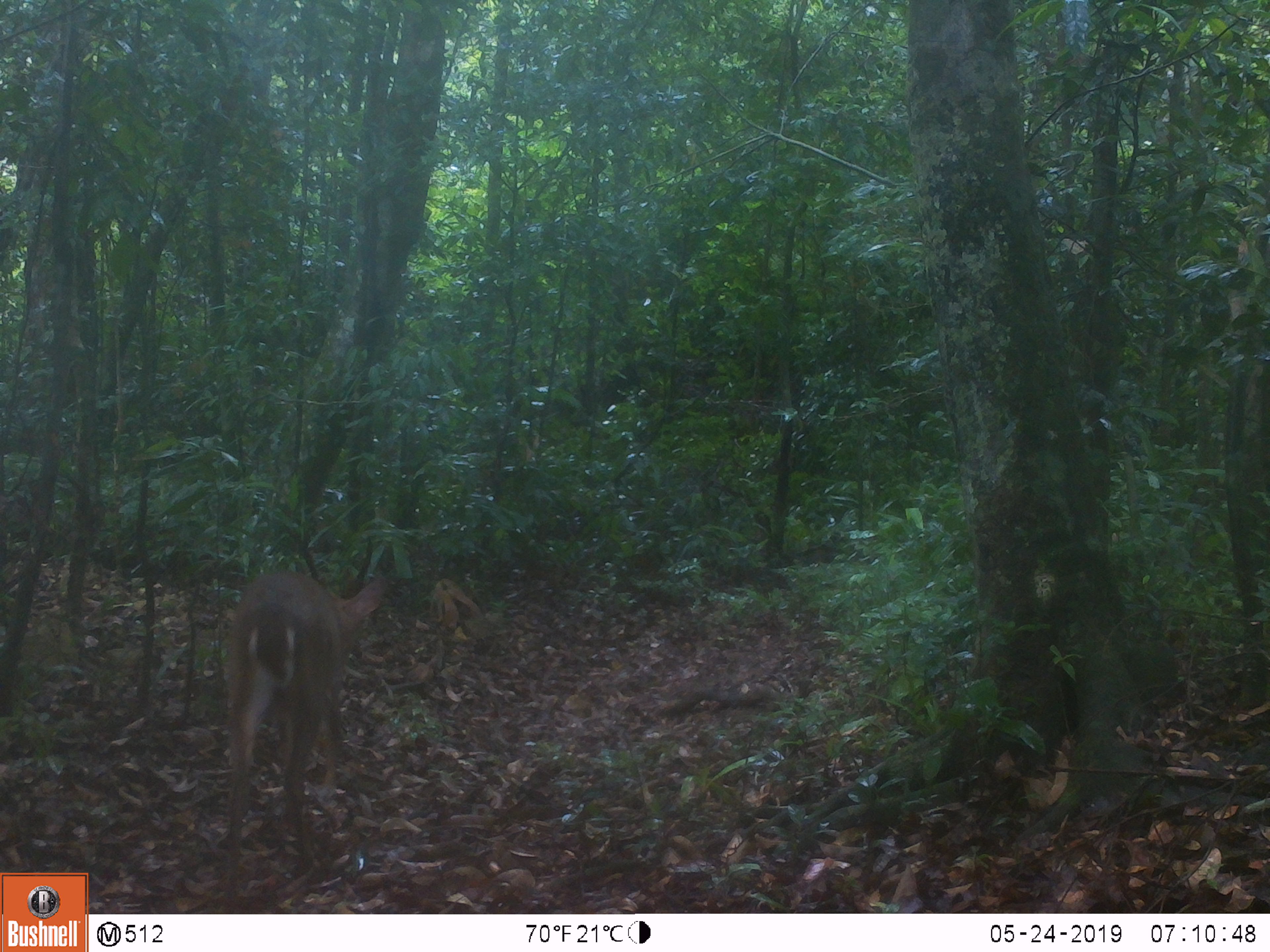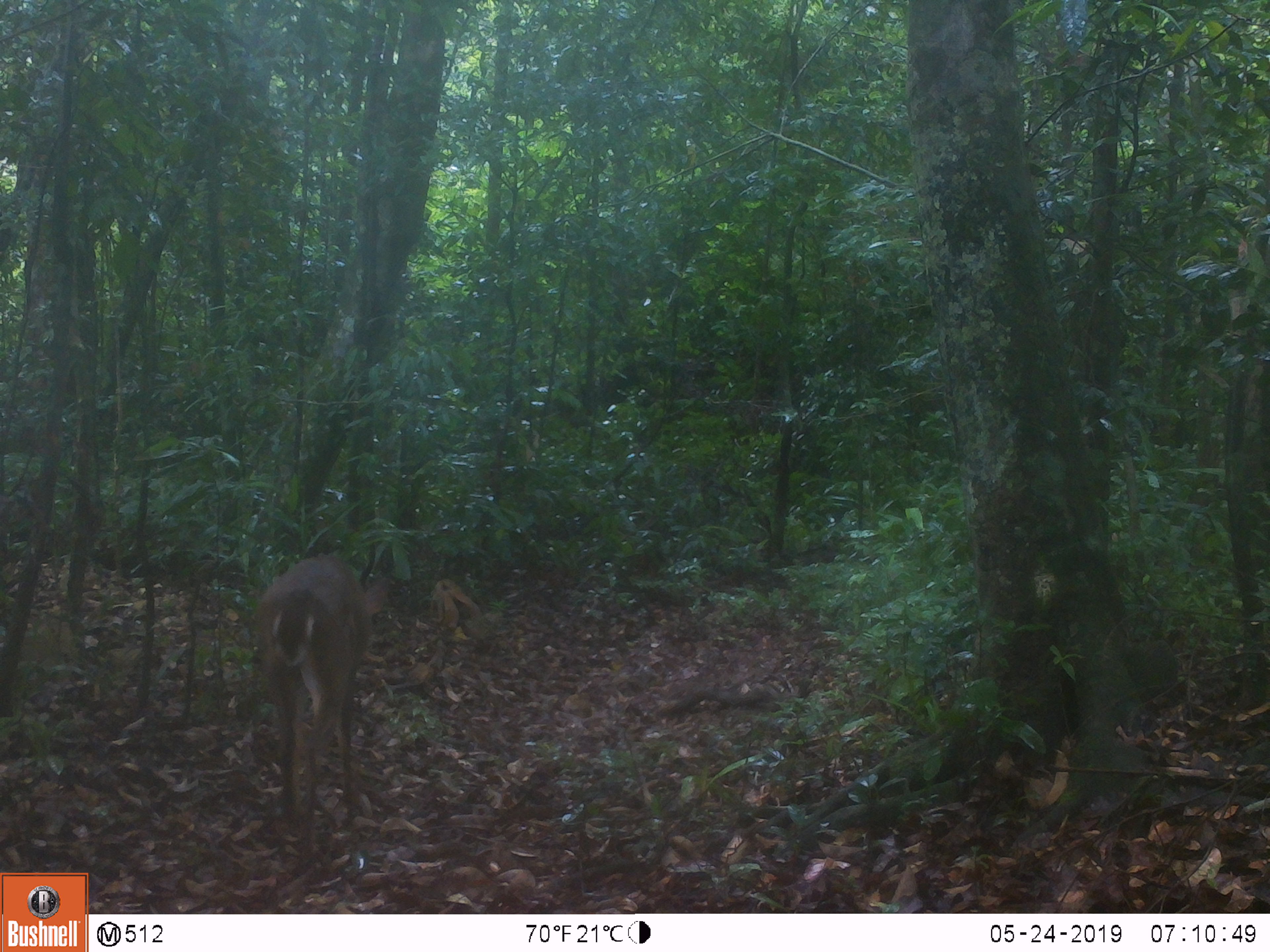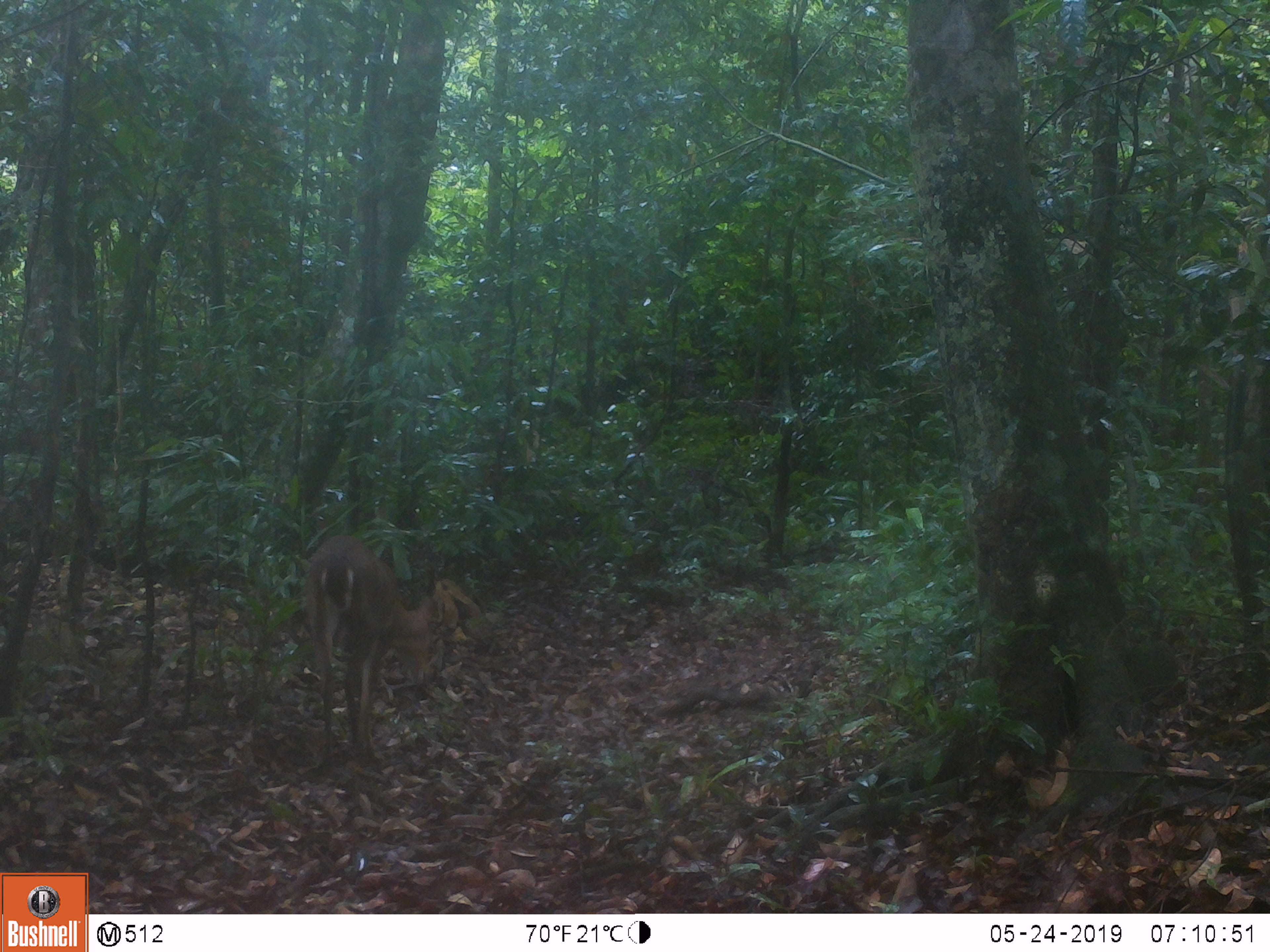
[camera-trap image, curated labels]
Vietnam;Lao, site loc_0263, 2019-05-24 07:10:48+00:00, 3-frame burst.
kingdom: Animalia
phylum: Chordata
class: Mammalia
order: Artiodactyla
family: Cervidae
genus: Muntiacus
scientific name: Muntiacus vuquangensis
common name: large-antlered muntjac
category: large antlered muntjac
Large antlered muntjac (large-antlered muntjac) (Muntiacus vuquangensis). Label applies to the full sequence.